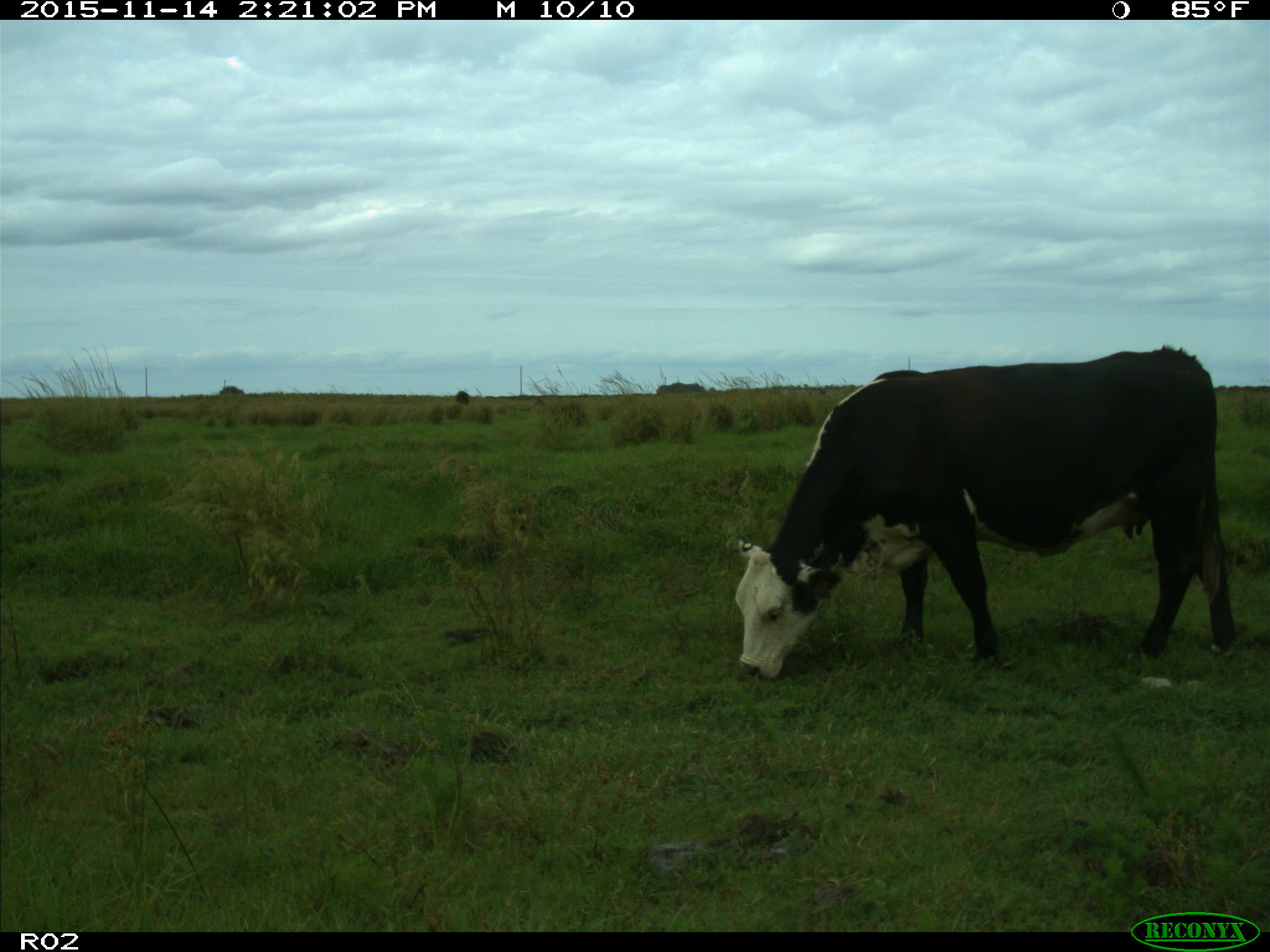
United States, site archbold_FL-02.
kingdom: Animalia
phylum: Chordata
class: Mammalia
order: Artiodactyla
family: Bovidae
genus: Bos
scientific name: Bos taurus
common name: domestic cow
Bos taurus (domestic cow).